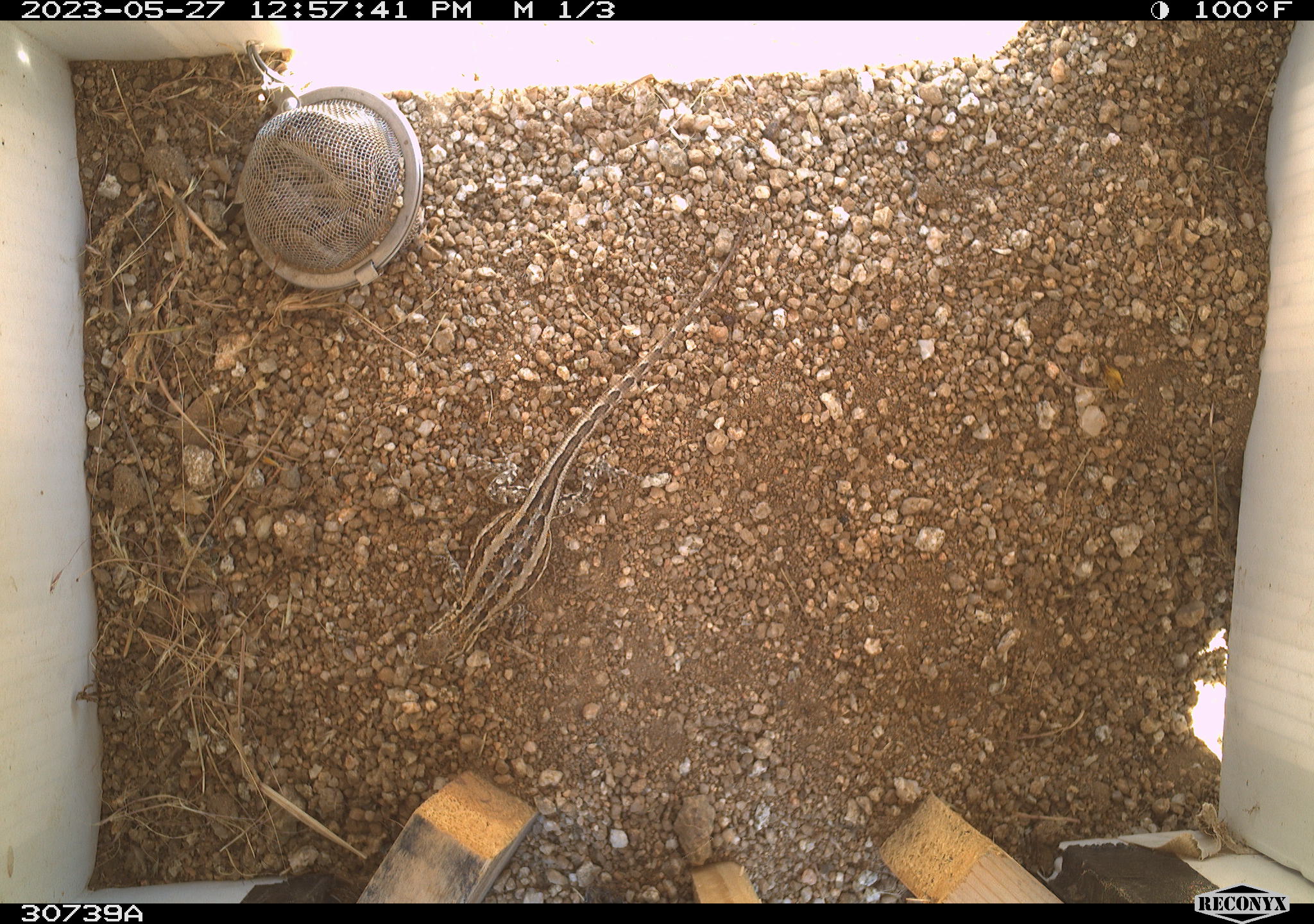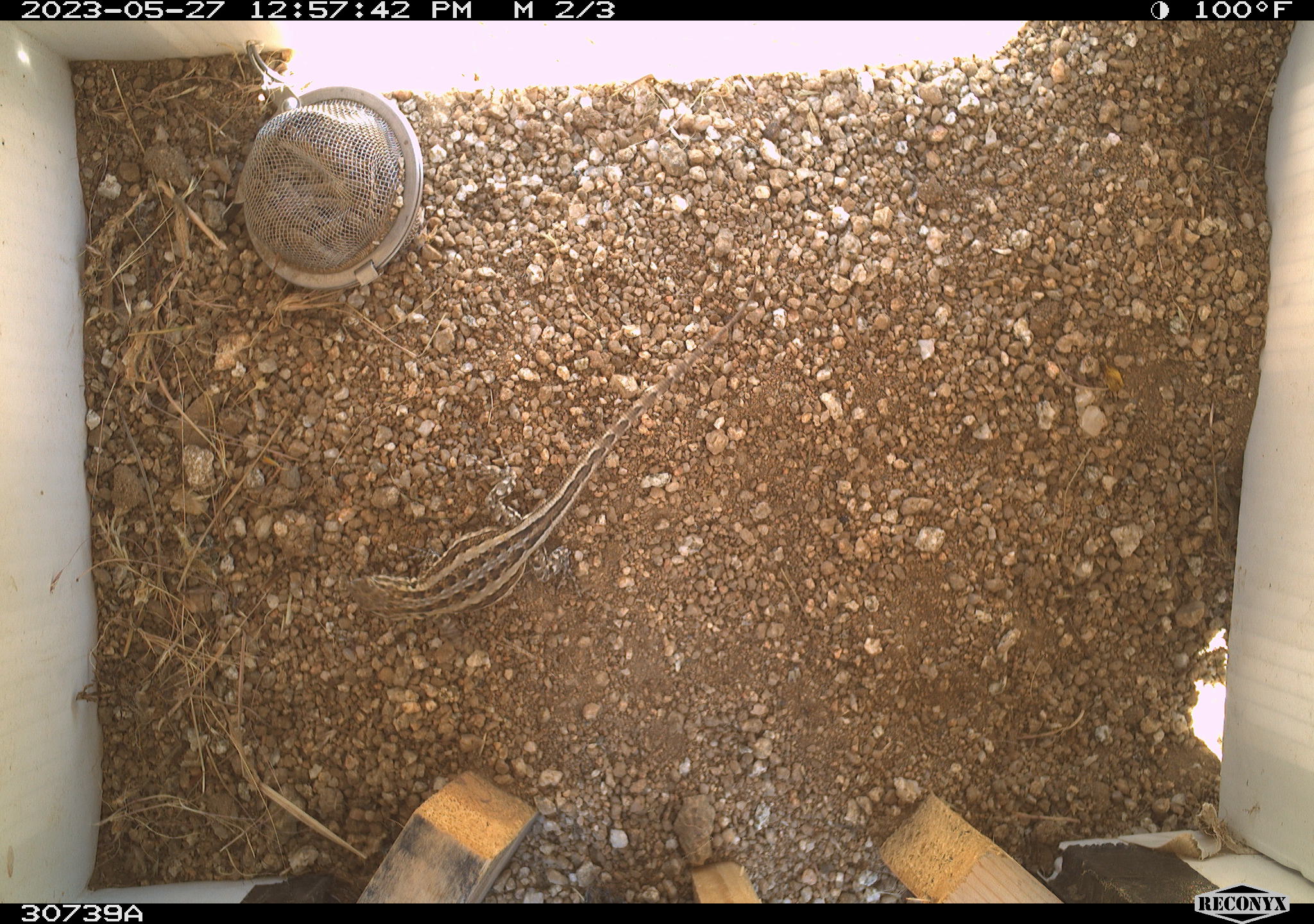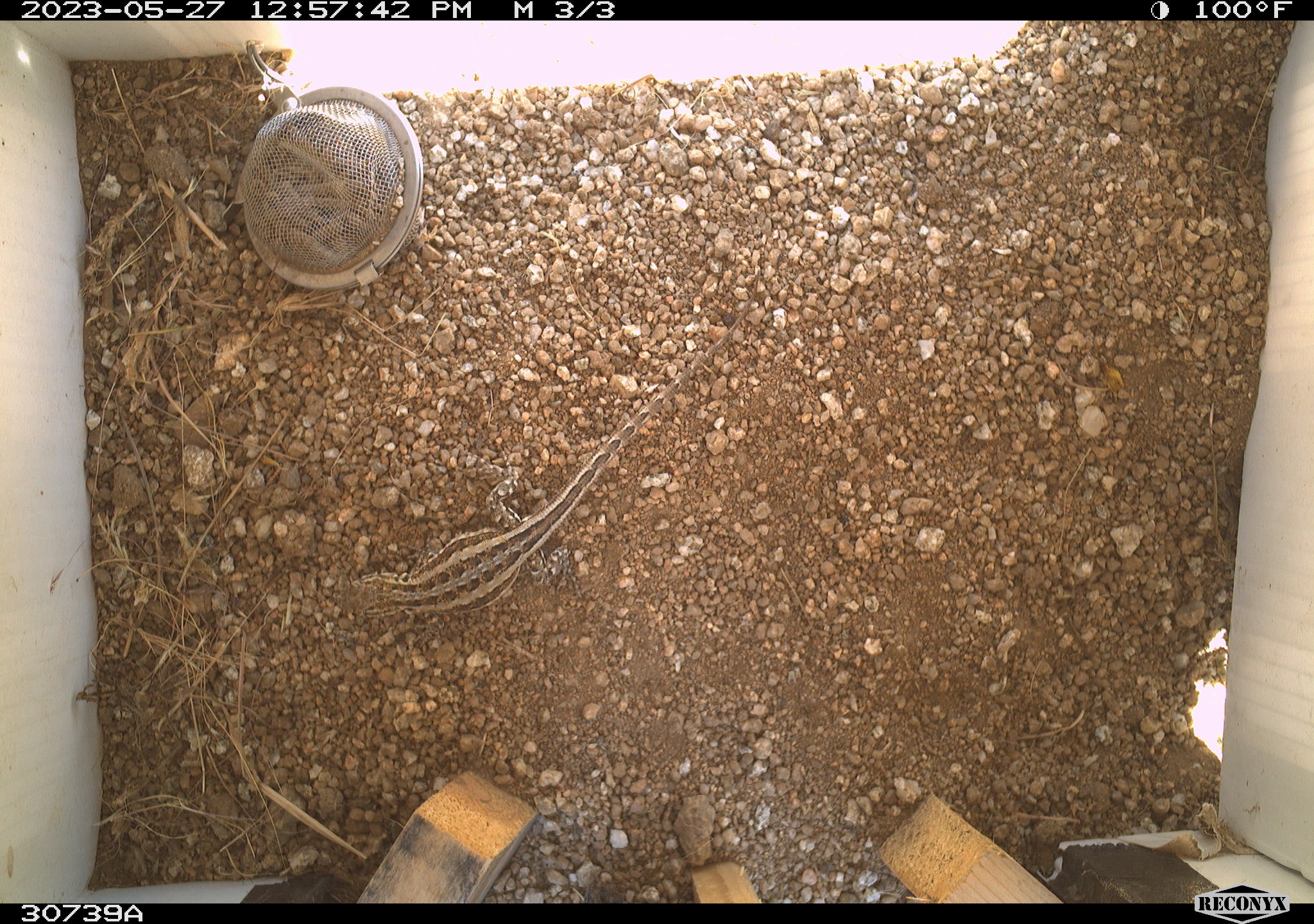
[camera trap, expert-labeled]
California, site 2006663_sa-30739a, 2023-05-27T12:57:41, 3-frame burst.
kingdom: Animalia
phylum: Chordata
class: Mammalia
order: Rodentia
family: Sciuridae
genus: Ammospermophilus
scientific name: Ammospermophilus leucurus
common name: white-tailed antelope squirrel